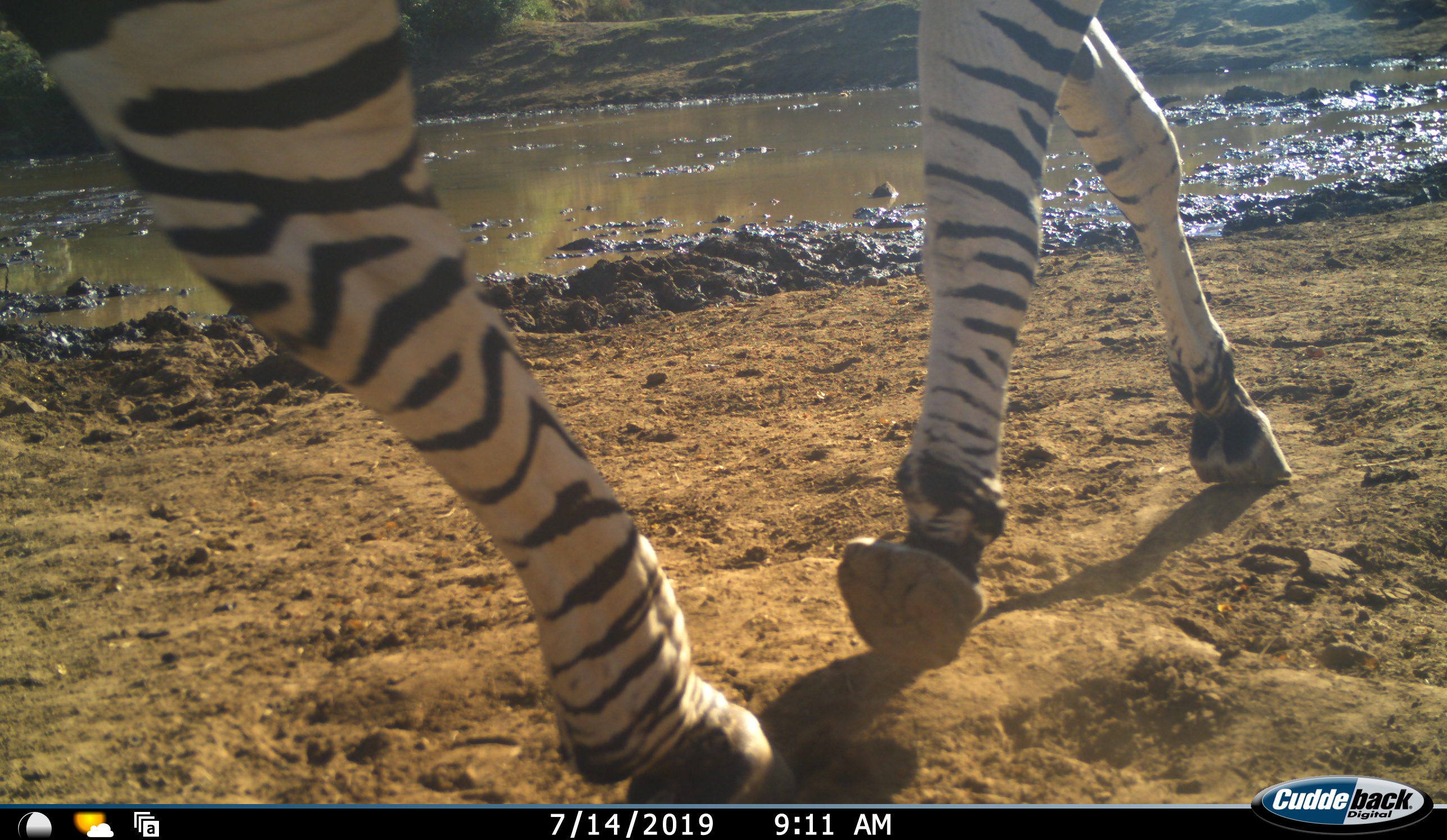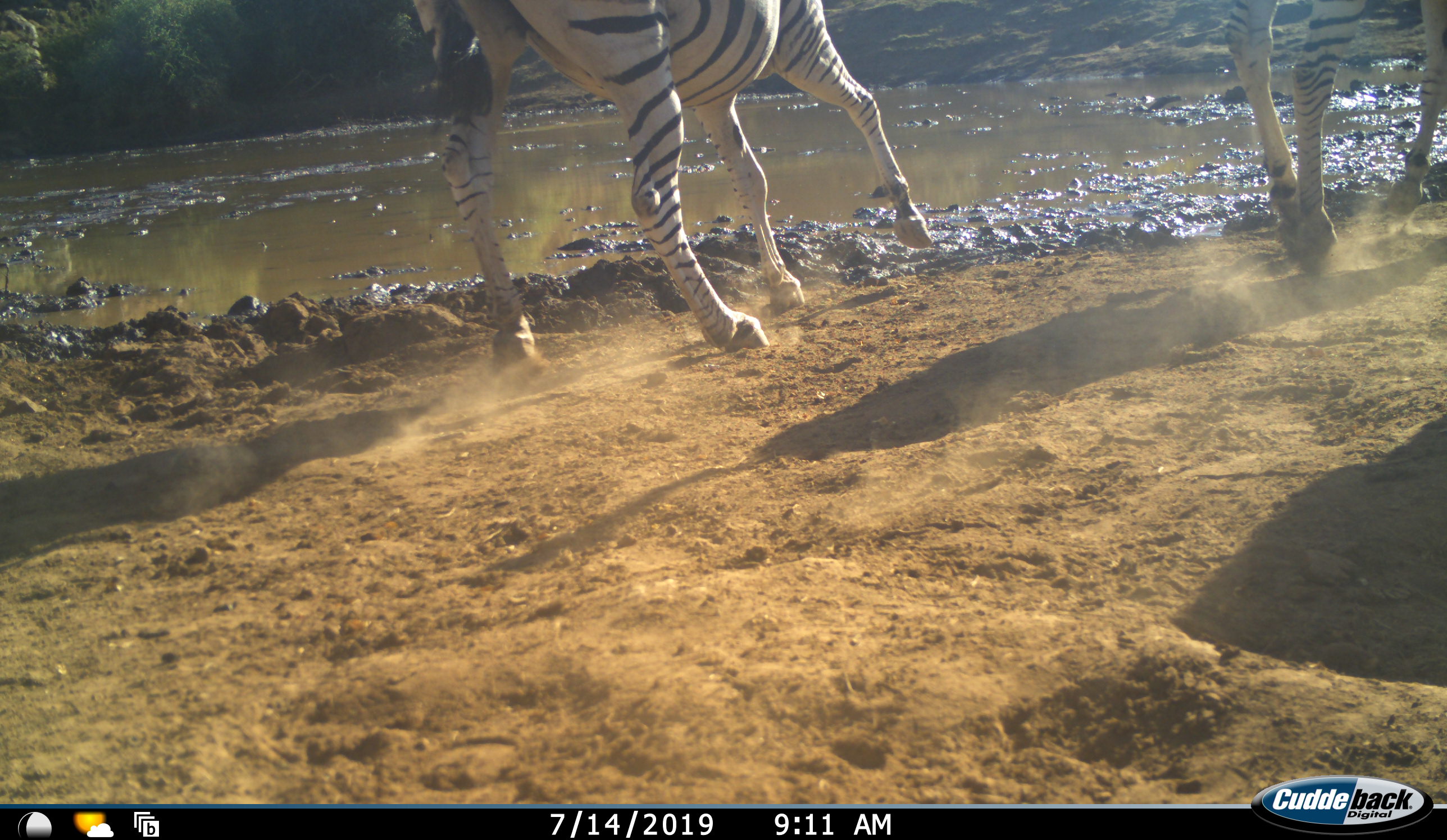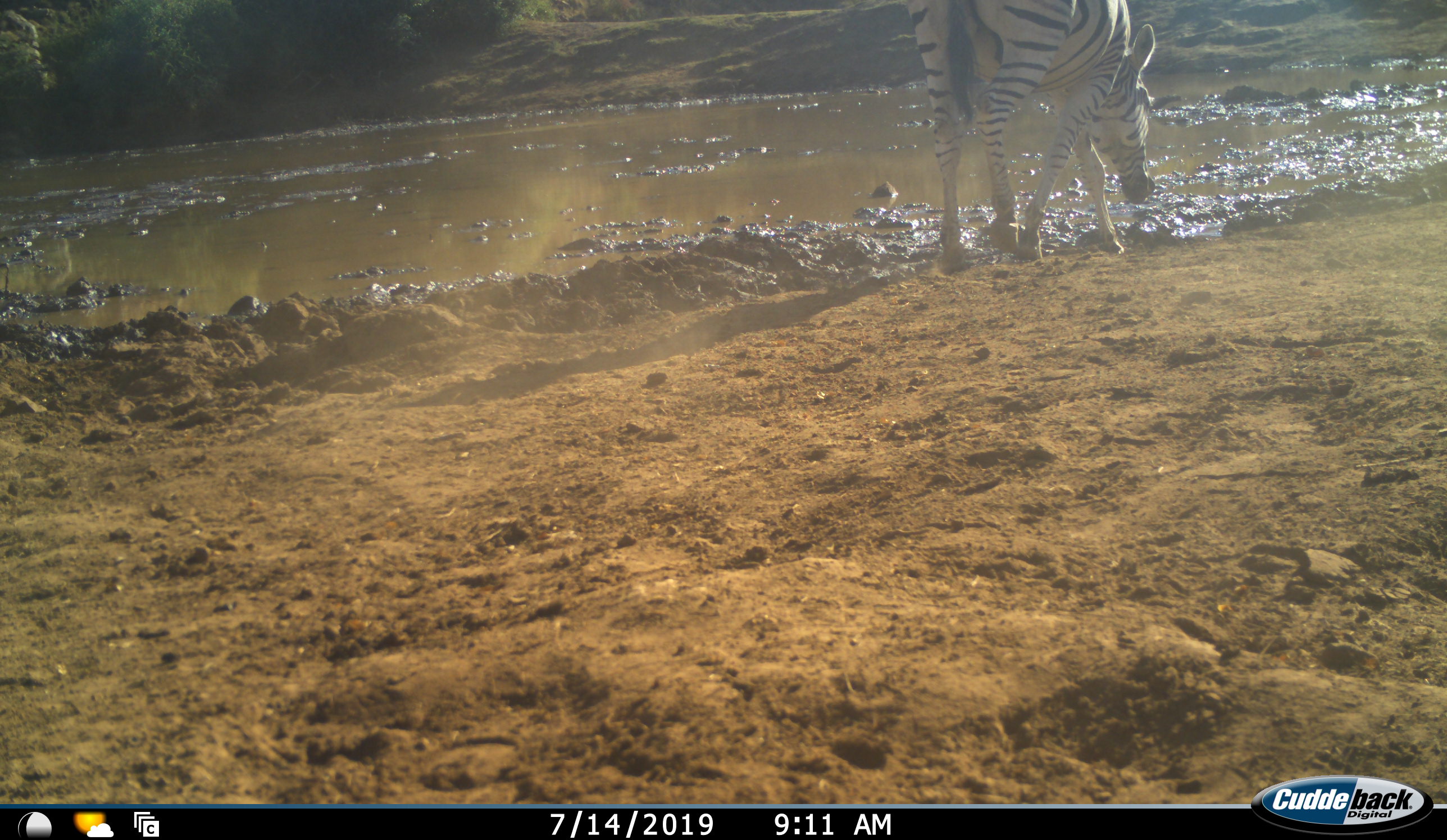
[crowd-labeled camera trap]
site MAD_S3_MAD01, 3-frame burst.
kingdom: Animalia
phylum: Chordata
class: Mammalia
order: Perissodactyla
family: Equidae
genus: Equus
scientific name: Equus quagga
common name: plains zebra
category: zebraplains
Zebraplains (plains zebra) (Equus quagga), count 2. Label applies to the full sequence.